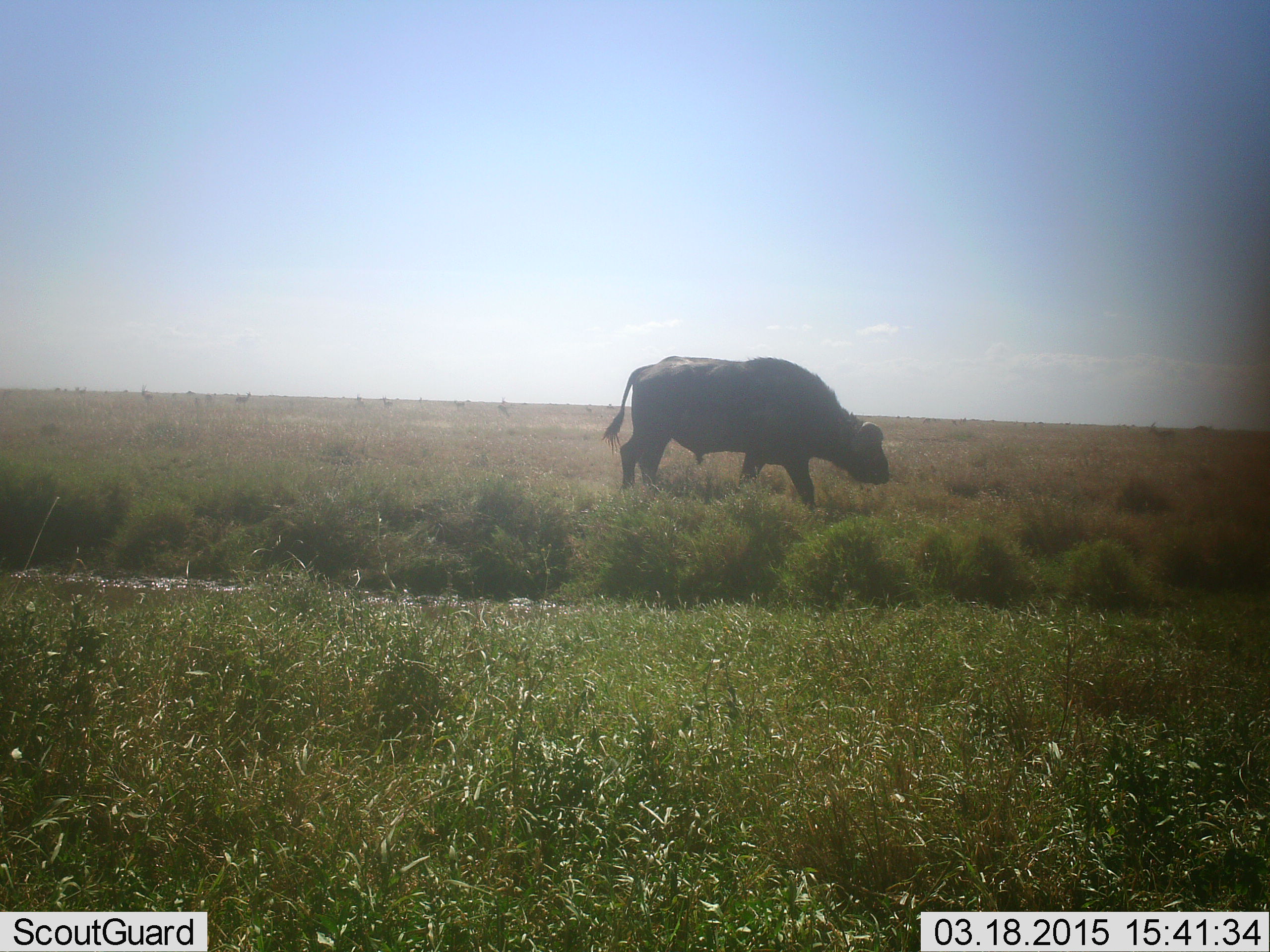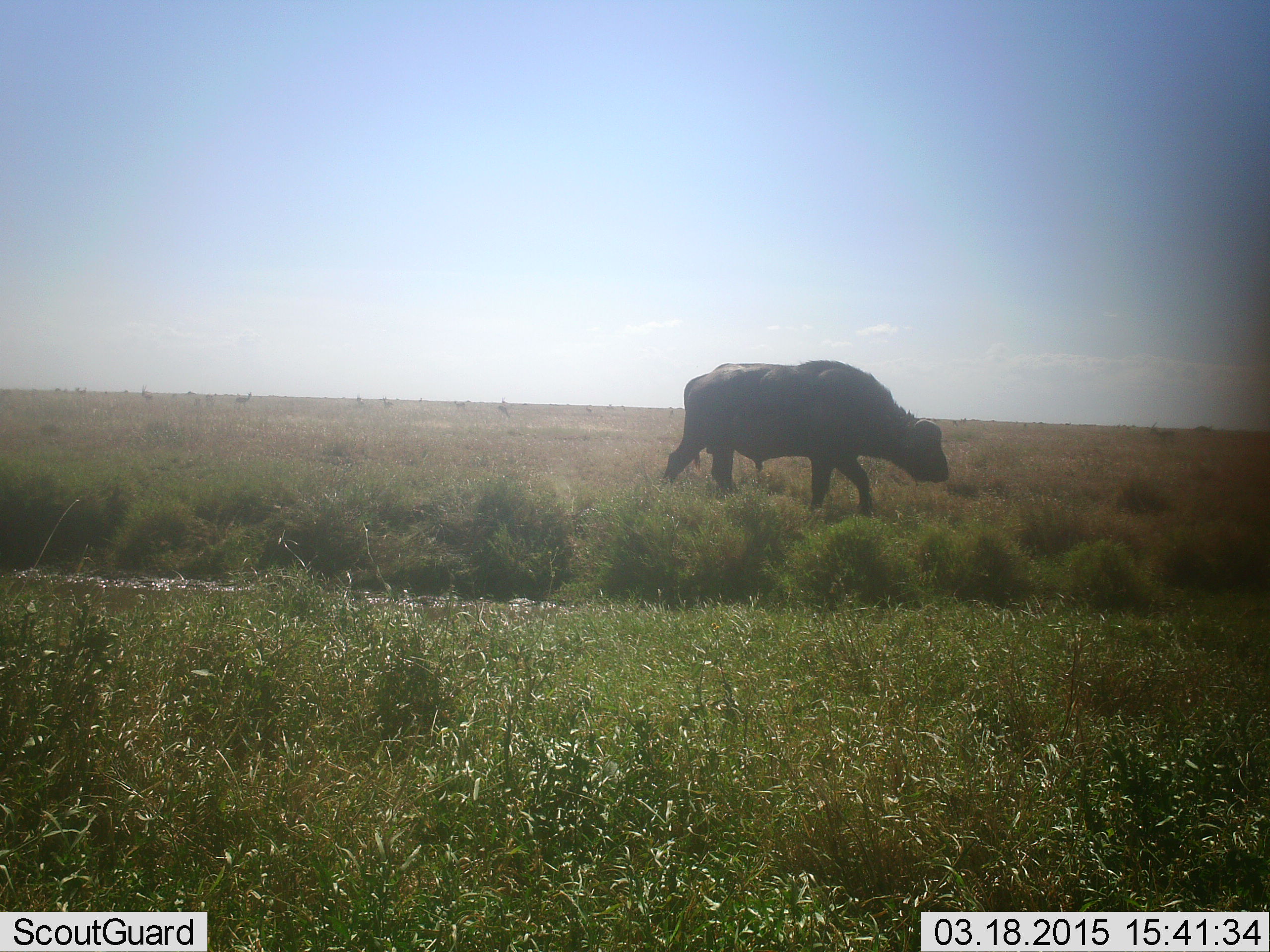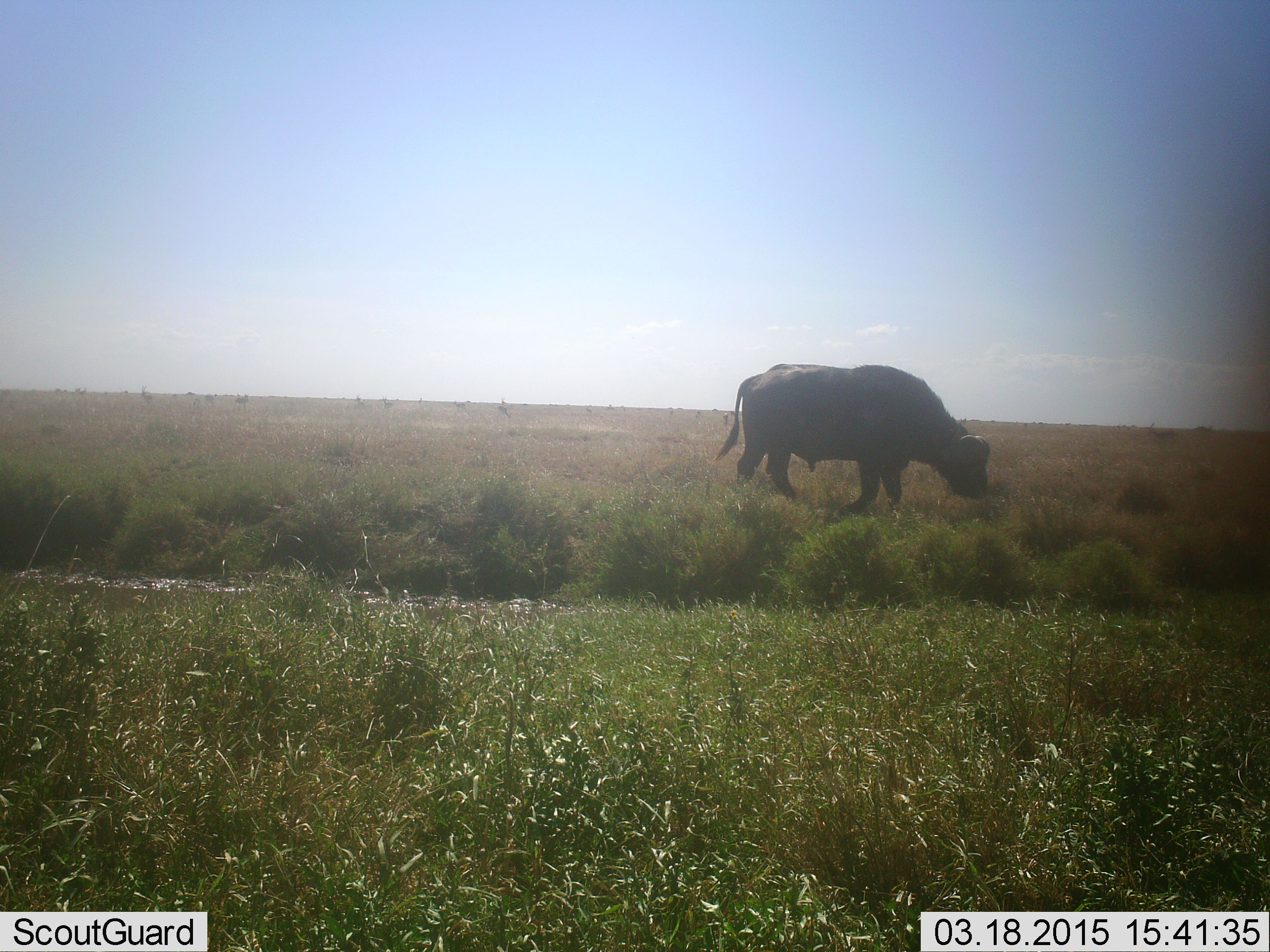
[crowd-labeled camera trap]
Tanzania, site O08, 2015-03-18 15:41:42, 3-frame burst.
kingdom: Animalia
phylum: Chordata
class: Mammalia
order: Artiodactyla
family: Bovidae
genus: Syncerus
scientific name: Syncerus caffer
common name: cape buffalo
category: buffalo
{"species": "buffalo (cape buffalo) (Syncerus caffer)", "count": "1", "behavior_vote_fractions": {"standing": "0%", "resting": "0%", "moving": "100%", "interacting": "0%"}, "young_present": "0%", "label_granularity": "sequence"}